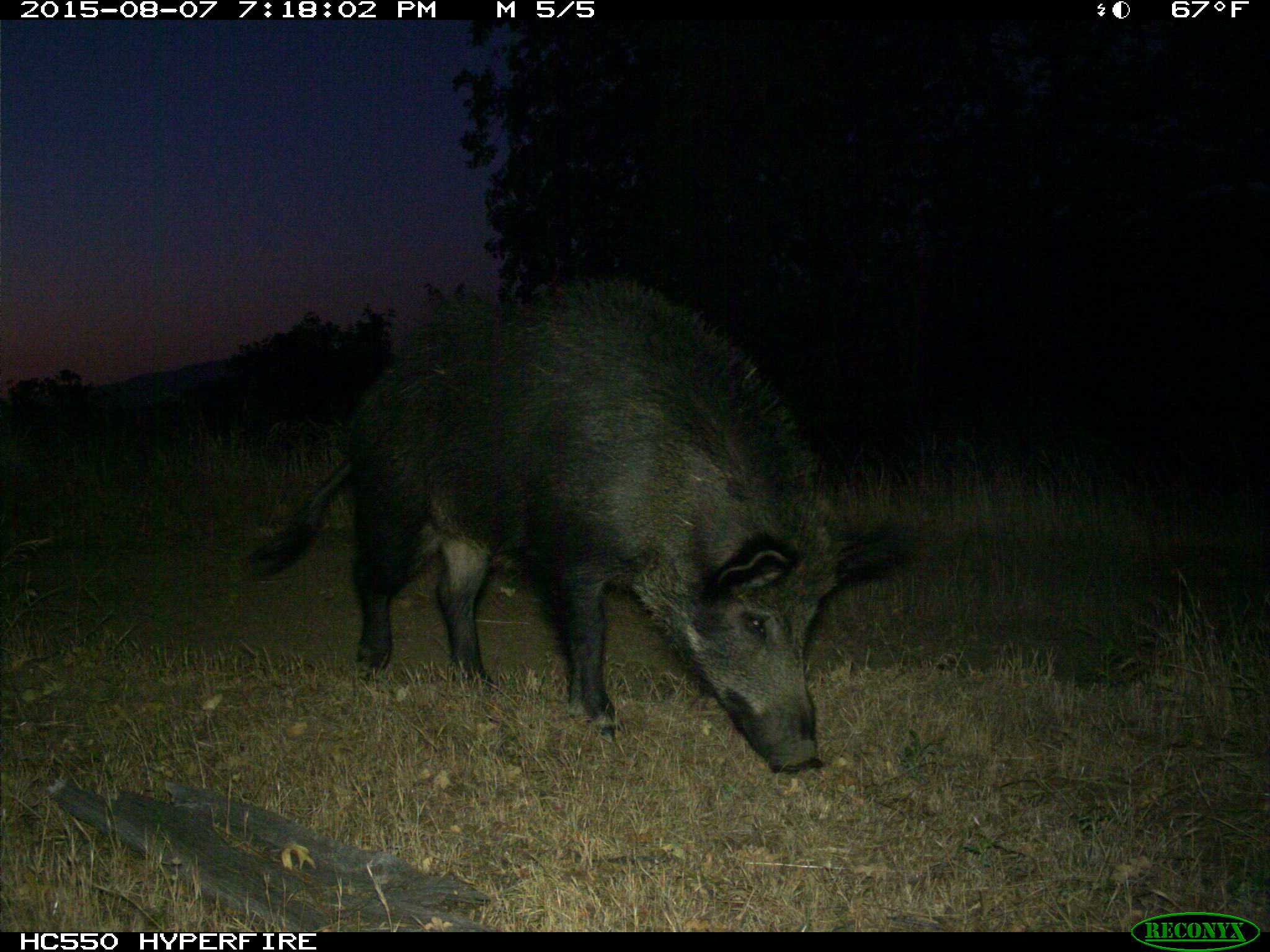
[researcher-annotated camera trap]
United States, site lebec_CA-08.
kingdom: Animalia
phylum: Chordata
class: Mammalia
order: Artiodactyla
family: Suidae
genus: Sus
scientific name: Sus scrofa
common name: wild boar